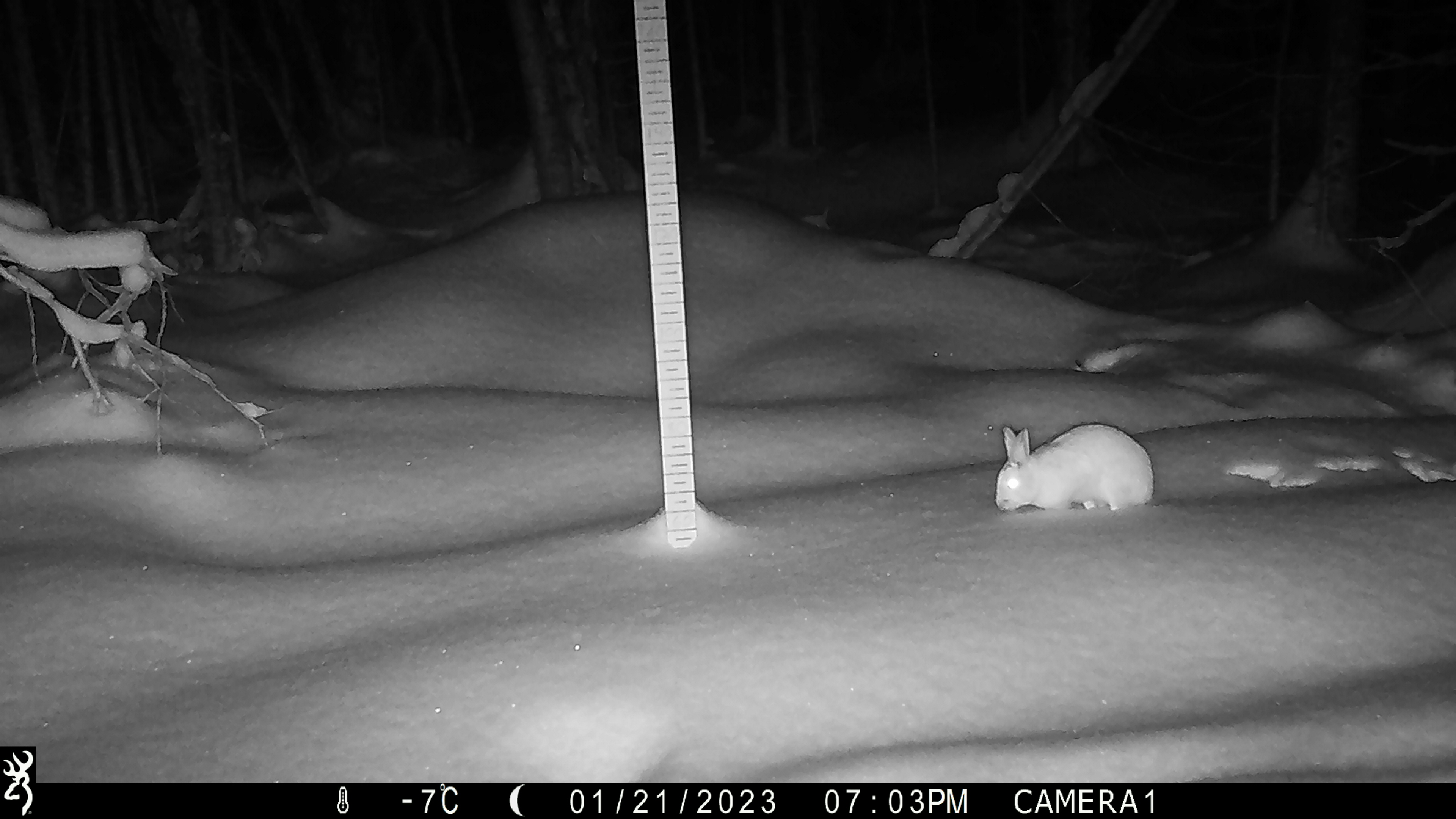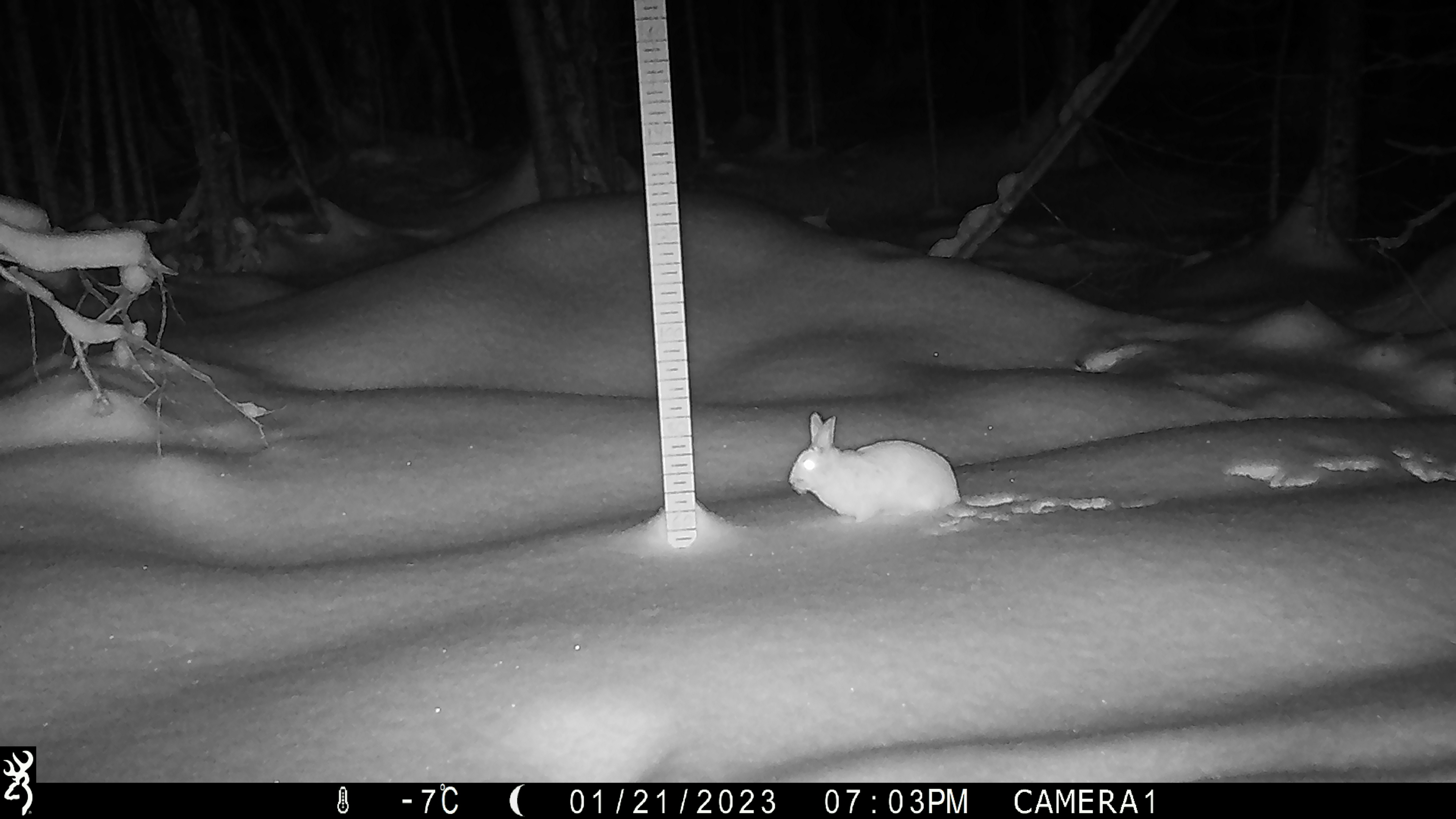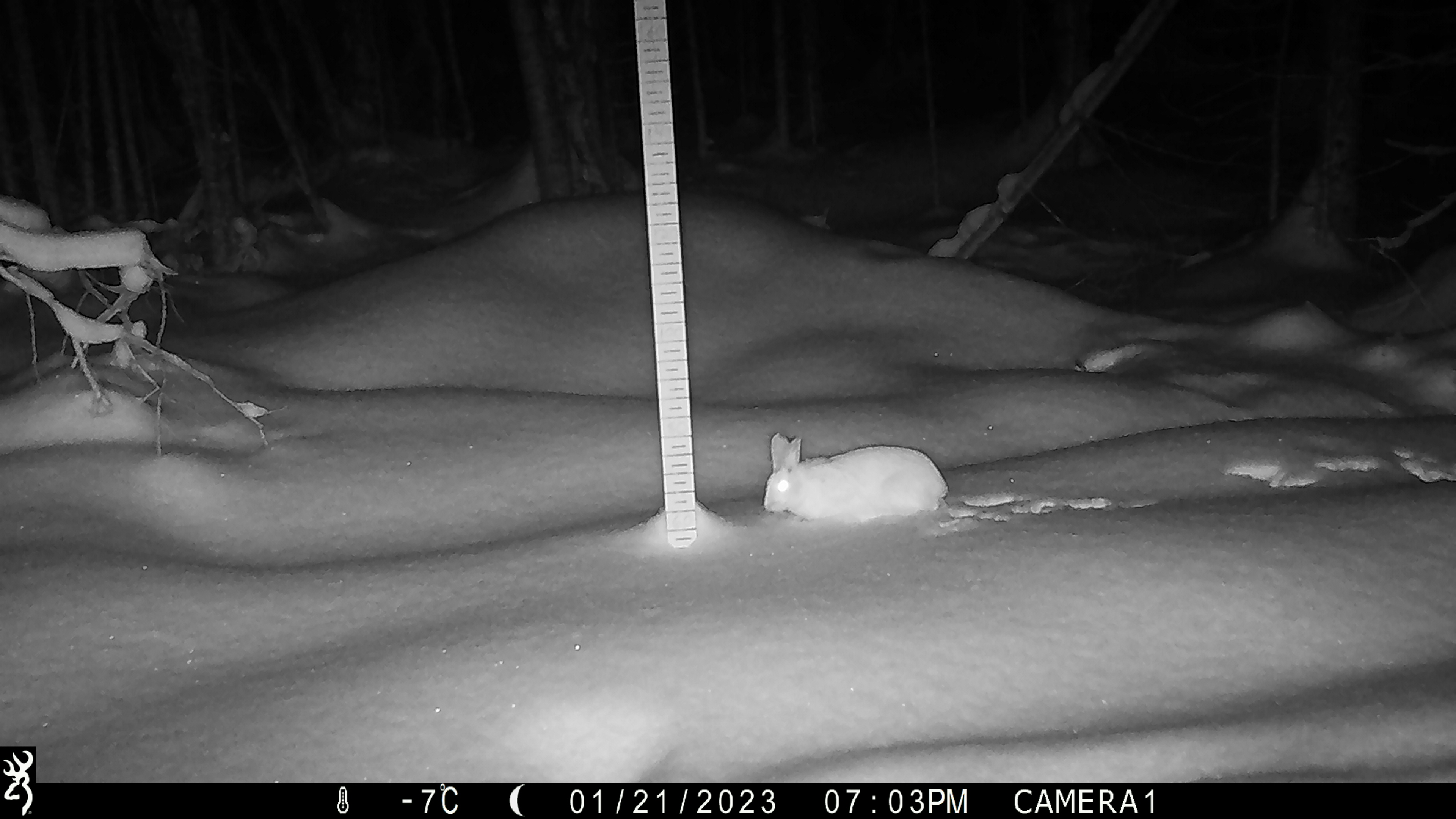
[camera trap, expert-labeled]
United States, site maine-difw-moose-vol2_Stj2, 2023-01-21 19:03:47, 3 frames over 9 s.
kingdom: Animalia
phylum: Chordata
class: Mammalia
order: Lagomorpha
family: Leporidae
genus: Lepus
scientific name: Lepus americanus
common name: snowshoe hare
Snowshoe hare (Lepus americanus).